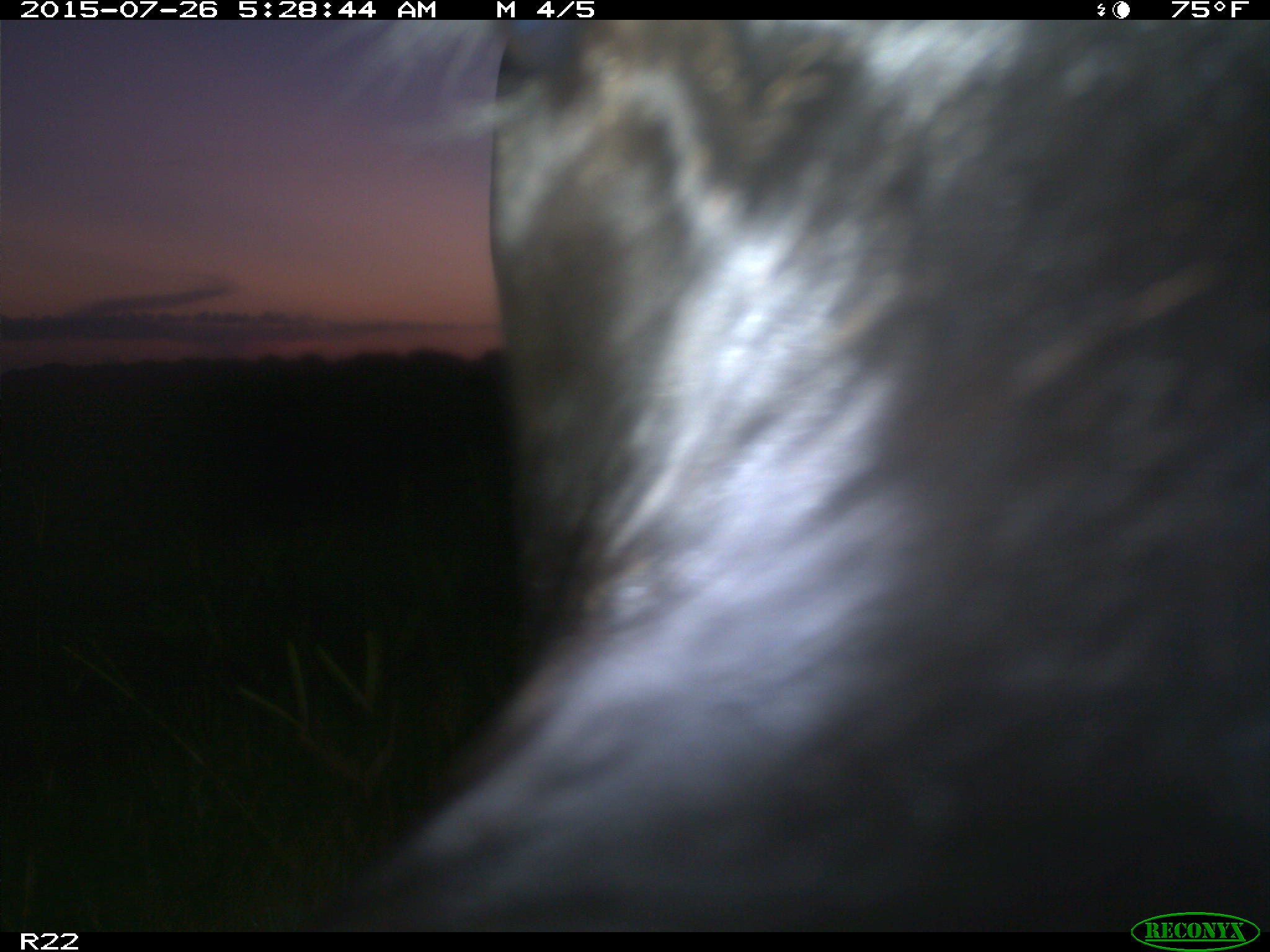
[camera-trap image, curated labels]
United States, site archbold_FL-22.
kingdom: Animalia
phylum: Chordata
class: Mammalia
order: Artiodactyla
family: Bovidae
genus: Bos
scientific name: Bos taurus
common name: domestic cow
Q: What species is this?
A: Bos taurus (domestic cow).